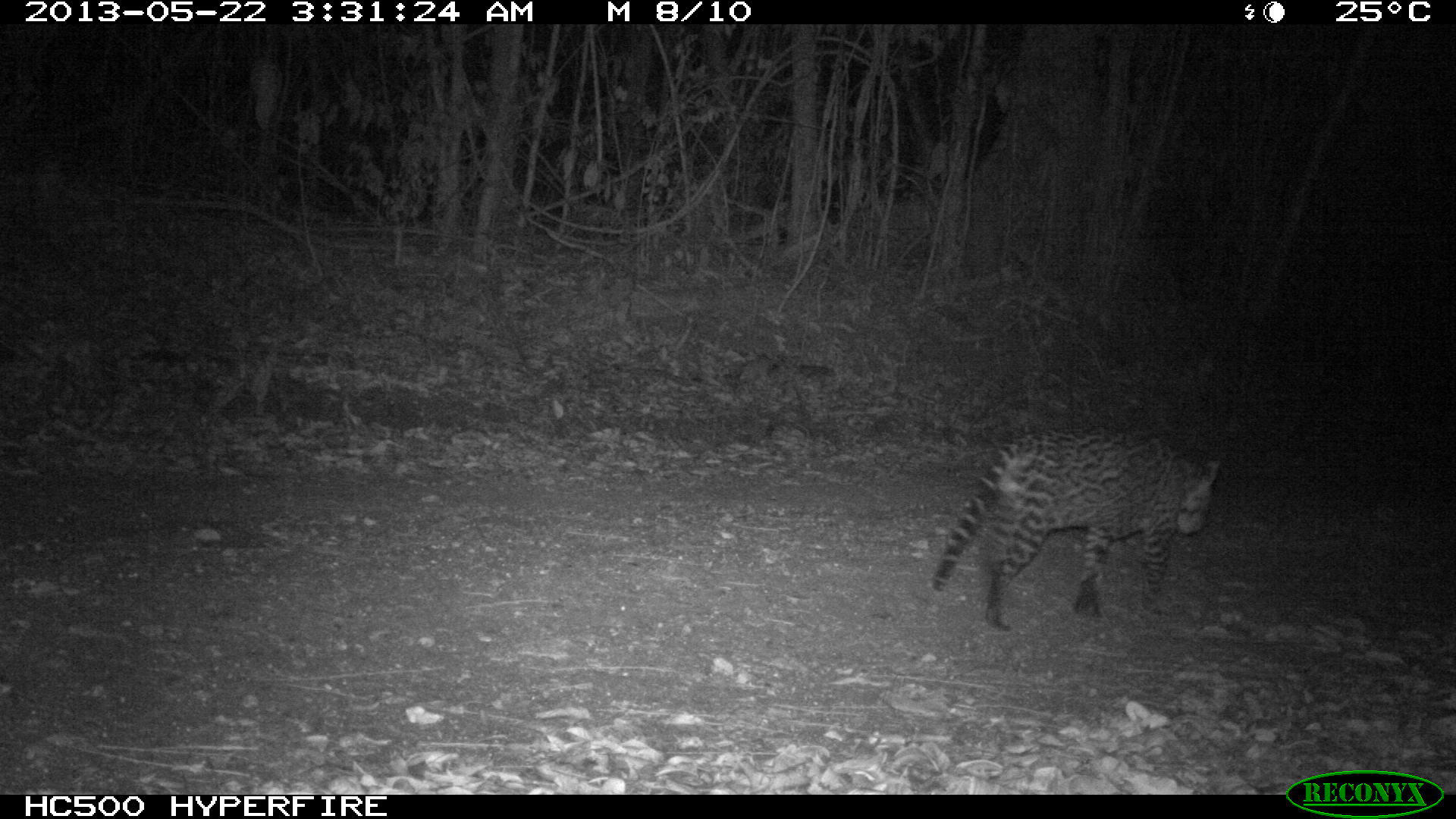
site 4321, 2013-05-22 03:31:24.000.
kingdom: Animalia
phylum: Chordata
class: Mammalia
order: Carnivora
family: Felidae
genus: Leopardus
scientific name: Leopardus pardalis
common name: ocelot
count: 1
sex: male